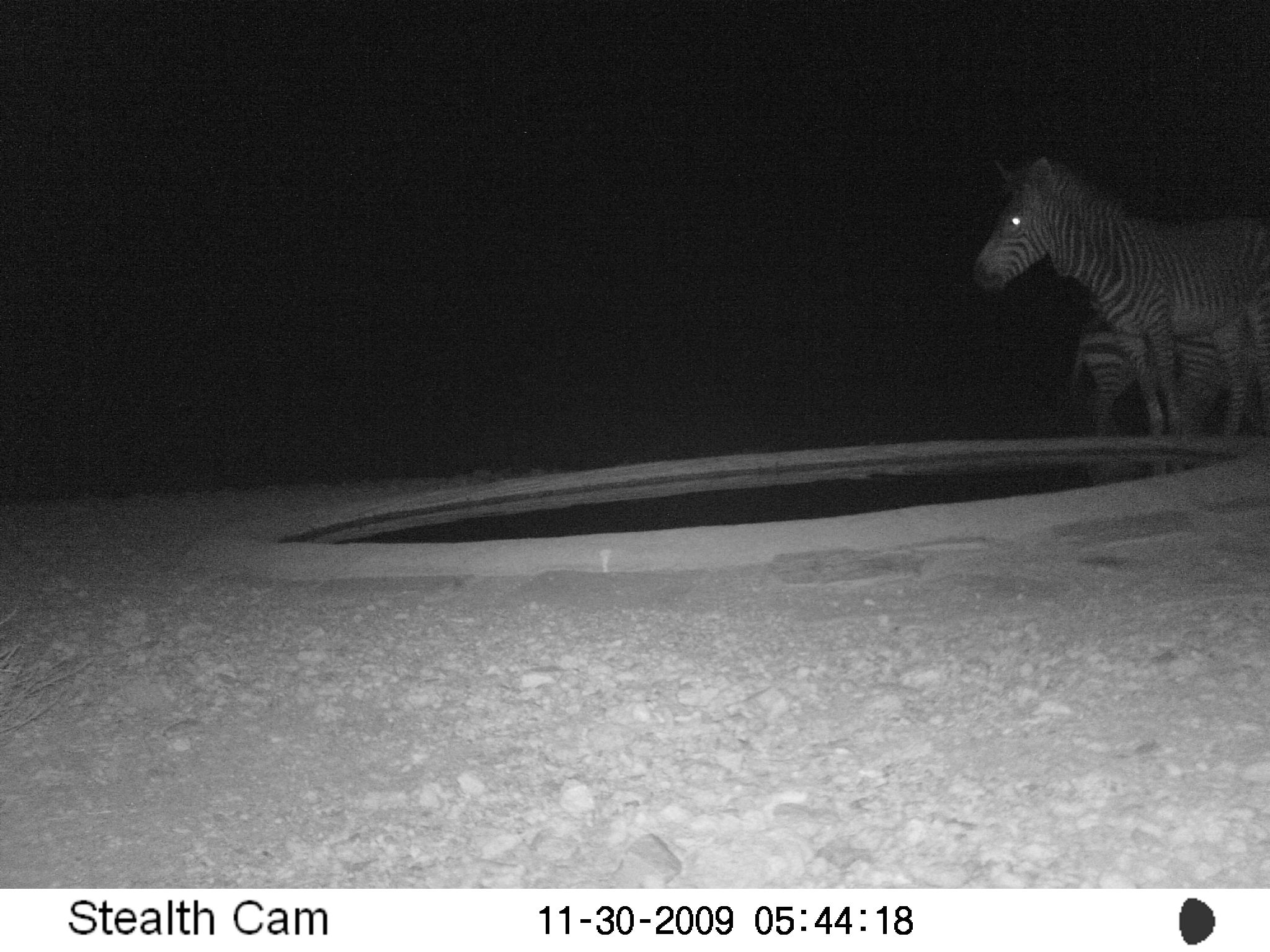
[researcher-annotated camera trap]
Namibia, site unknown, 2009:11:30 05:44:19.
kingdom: Animalia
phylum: Chordata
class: Mammalia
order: Perissodactyla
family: Equidae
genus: Equus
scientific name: Equus zebra hartmannae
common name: hartmann's mountain zebra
Equus zebra hartmannae (hartmann's mountain zebra).